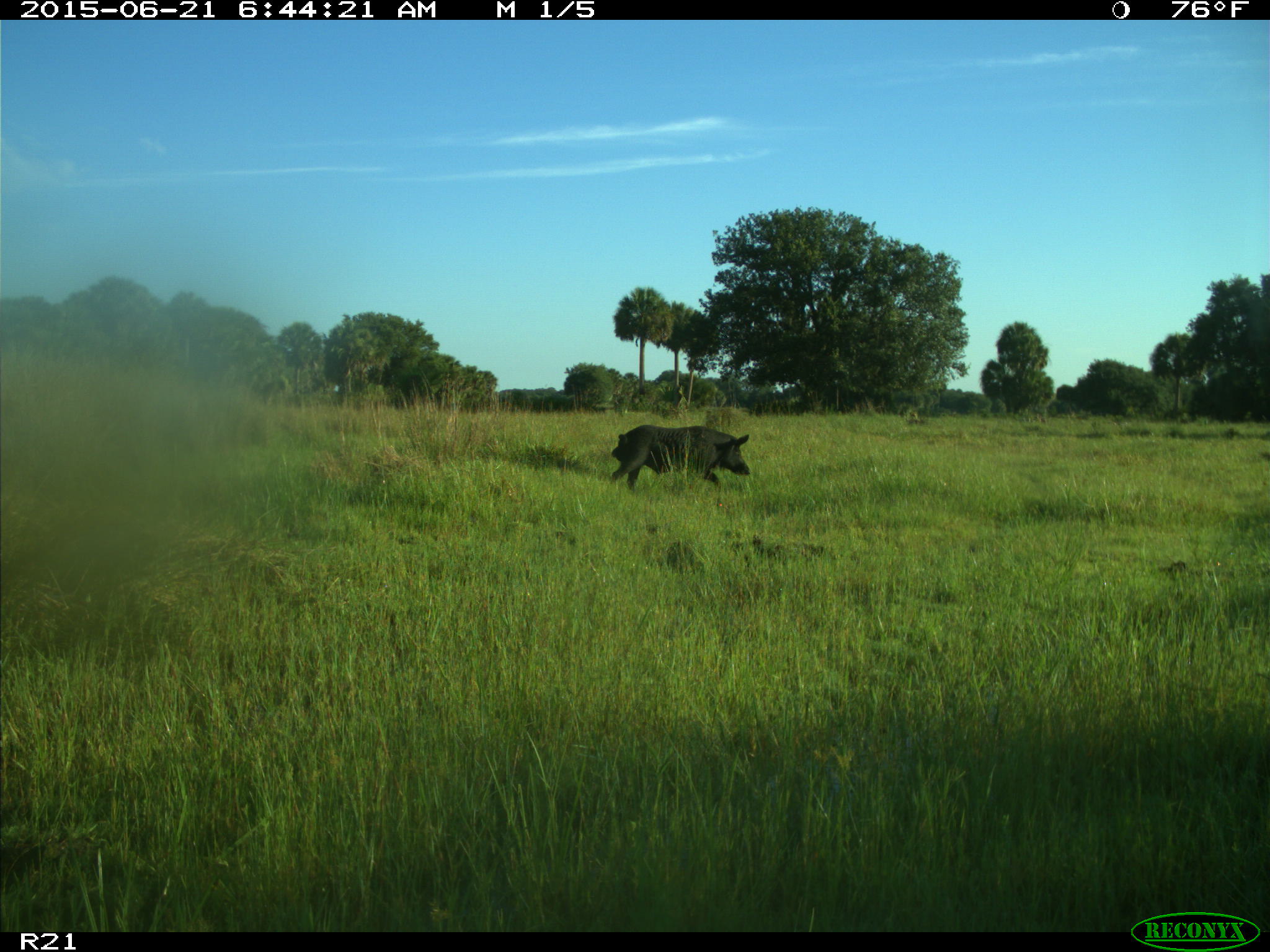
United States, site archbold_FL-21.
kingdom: Animalia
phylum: Chordata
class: Mammalia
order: Artiodactyla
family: Suidae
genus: Sus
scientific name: Sus scrofa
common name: wild boar